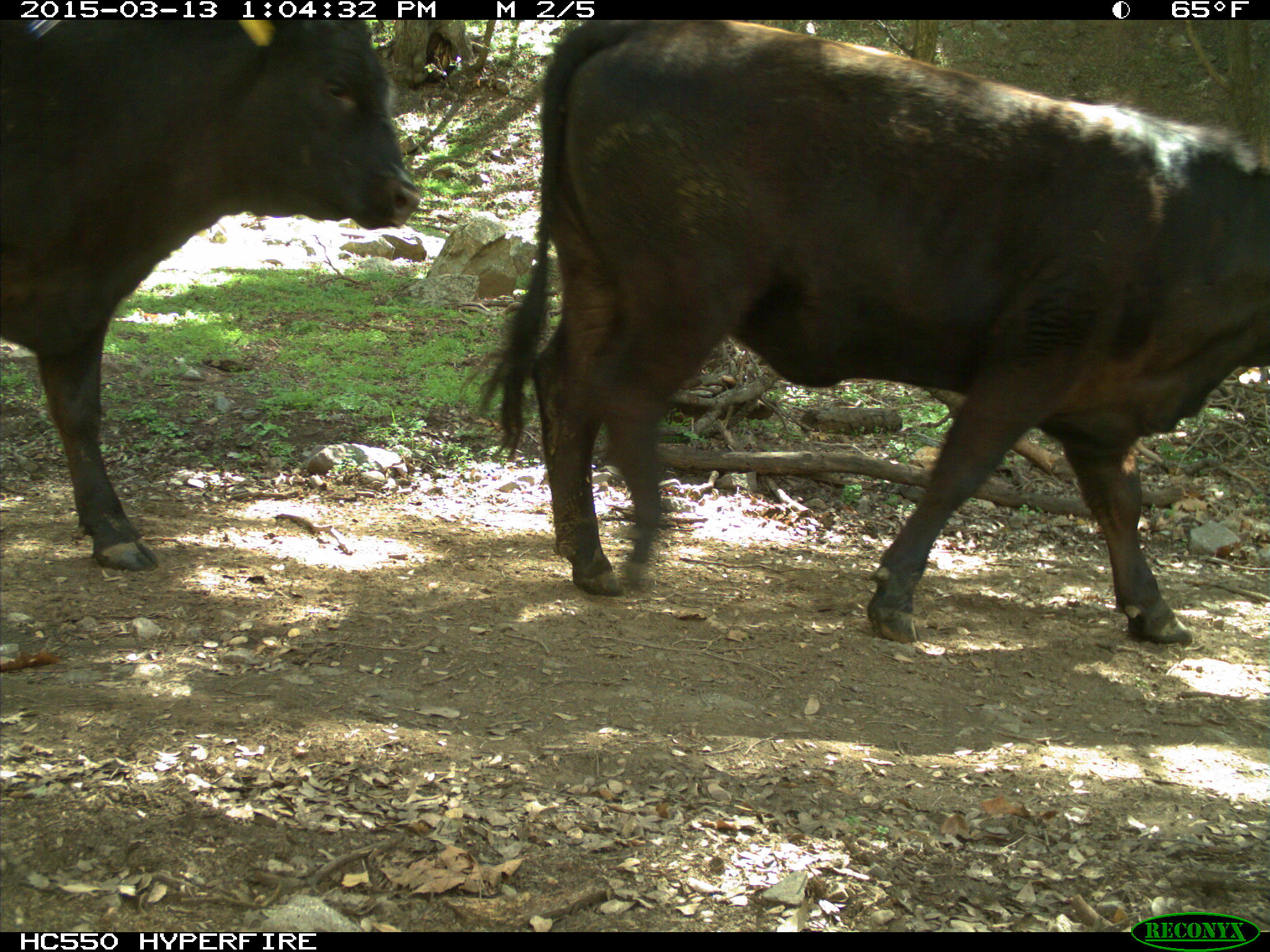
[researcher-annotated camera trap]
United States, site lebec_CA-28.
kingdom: Animalia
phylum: Chordata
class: Mammalia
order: Artiodactyla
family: Bovidae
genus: Bos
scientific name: Bos taurus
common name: domestic cow